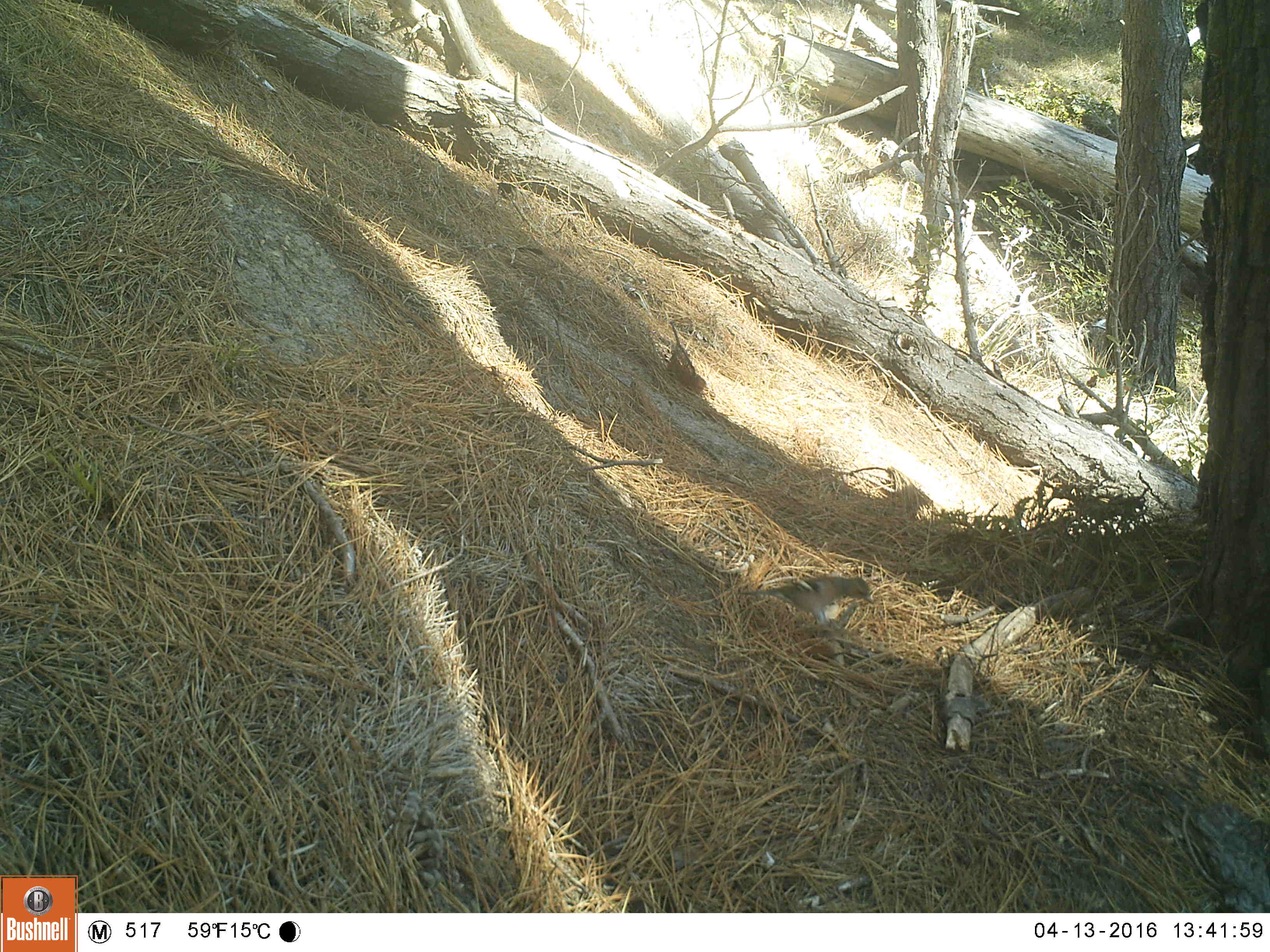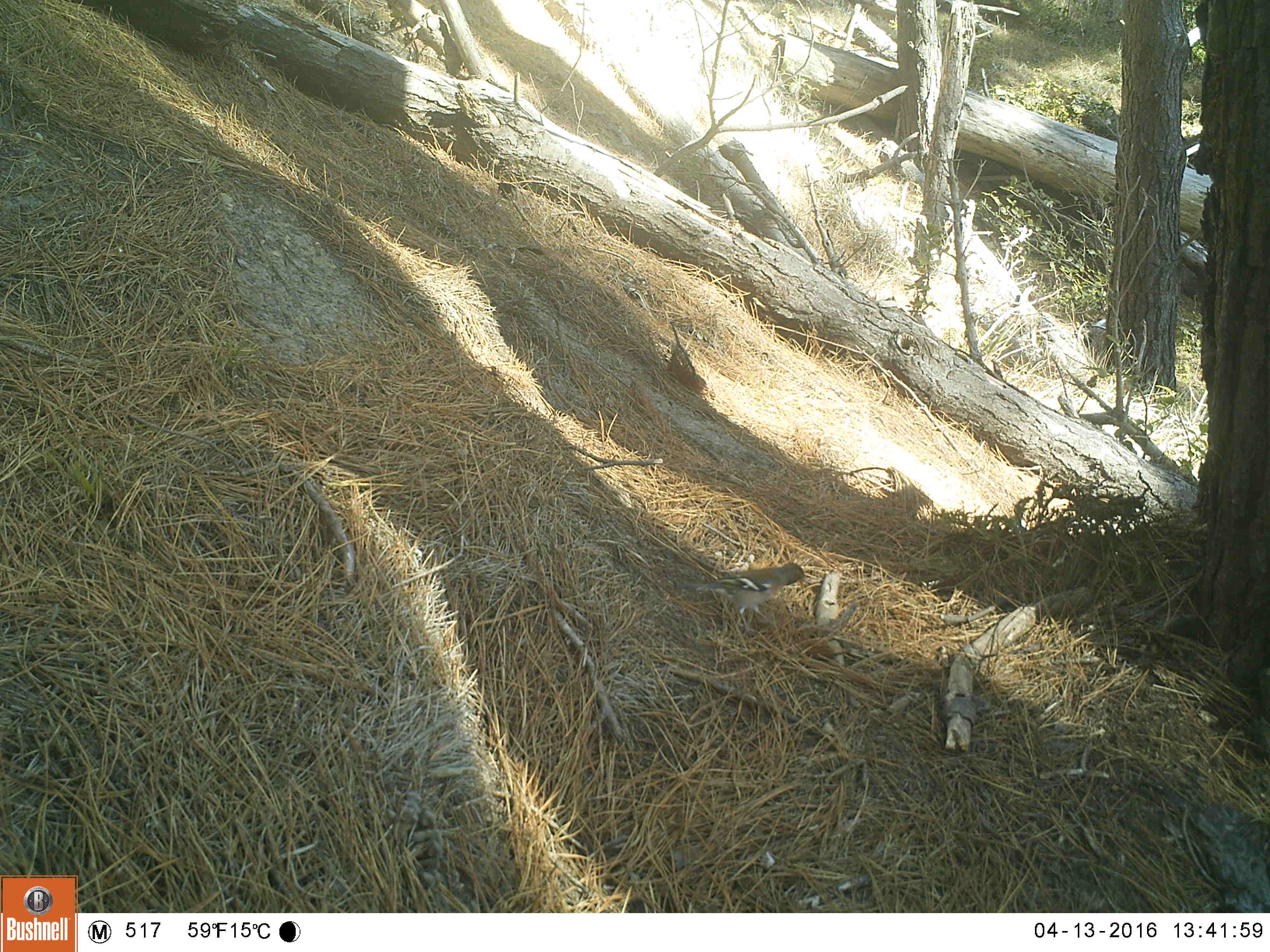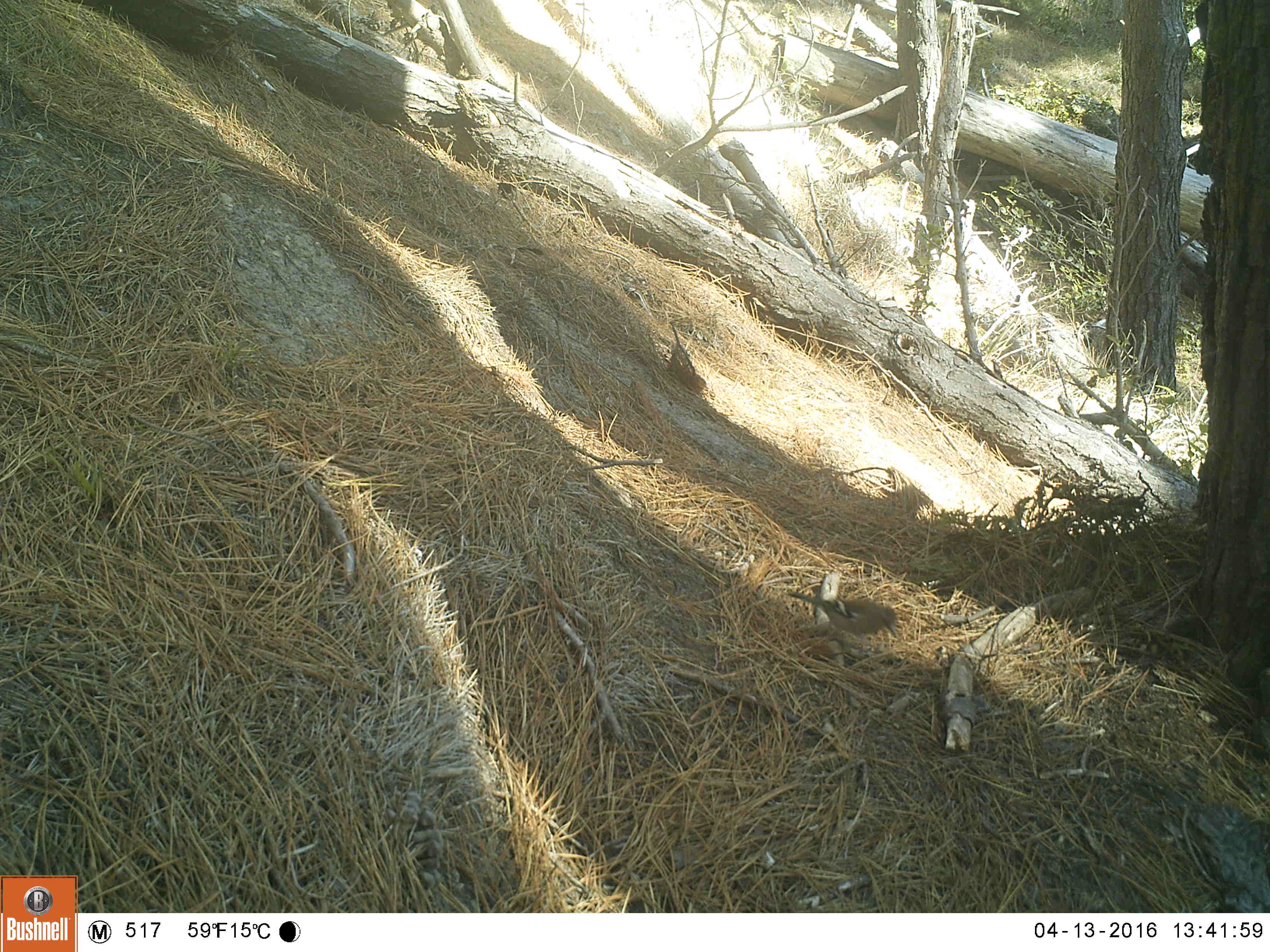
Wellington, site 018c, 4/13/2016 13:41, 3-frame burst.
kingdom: Animalia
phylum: Chordata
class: Aves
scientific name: Aves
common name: bird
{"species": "bird (Aves)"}